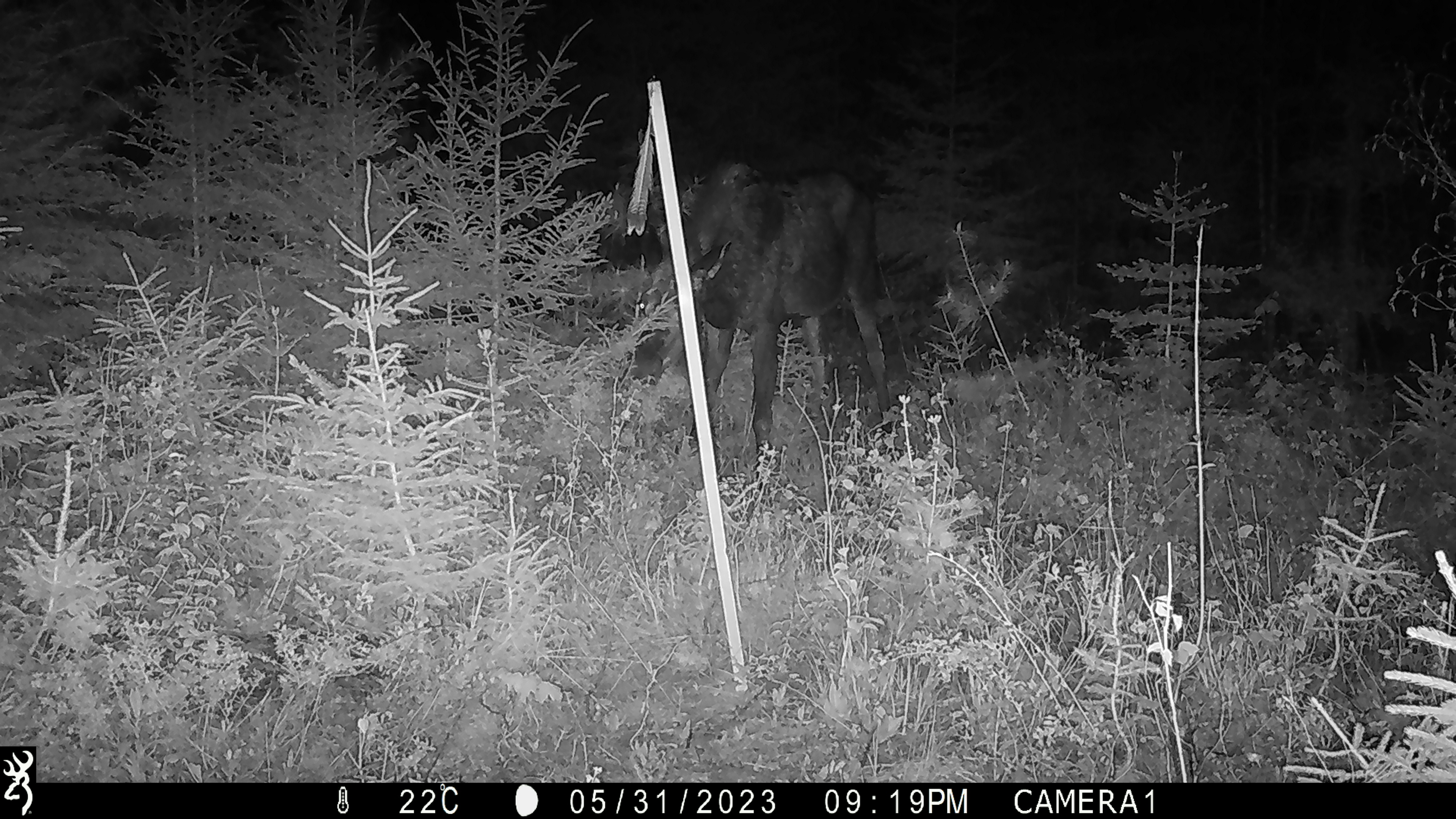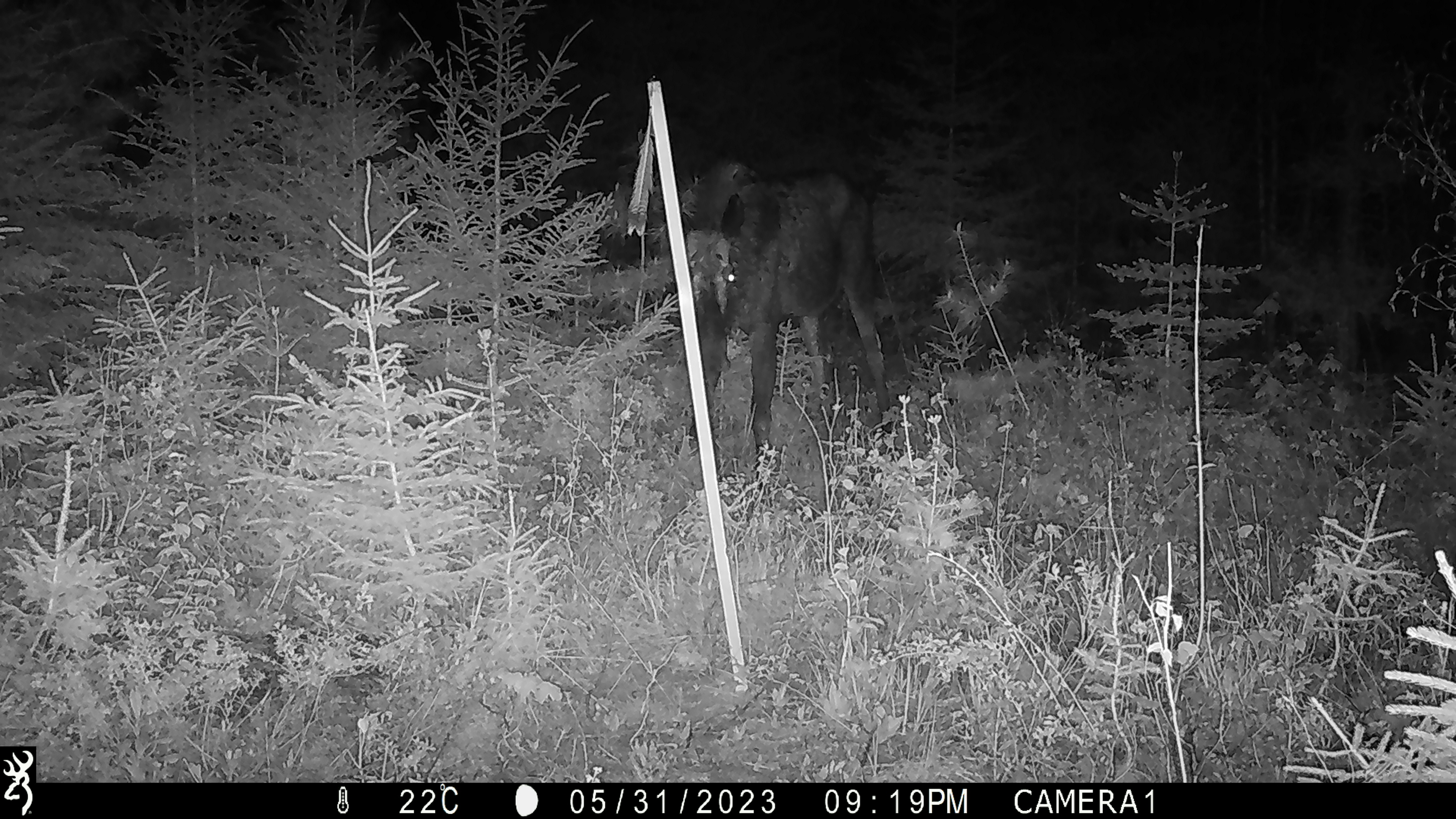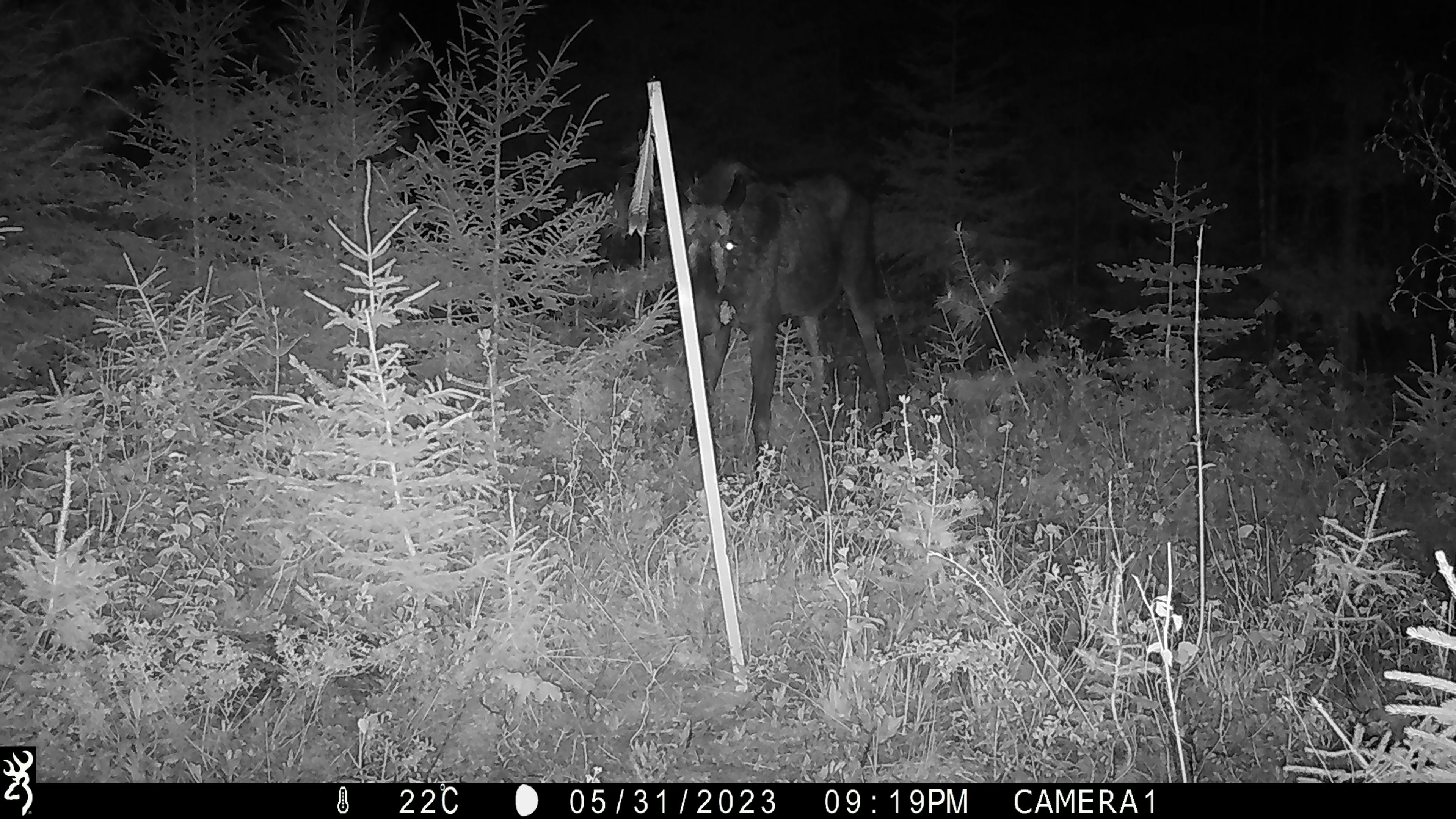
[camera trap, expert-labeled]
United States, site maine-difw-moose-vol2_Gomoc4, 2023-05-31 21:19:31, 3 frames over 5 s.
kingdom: Animalia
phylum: Chordata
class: Mammalia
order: Artiodactyla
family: Cervidae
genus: Alces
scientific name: Alces alces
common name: moose